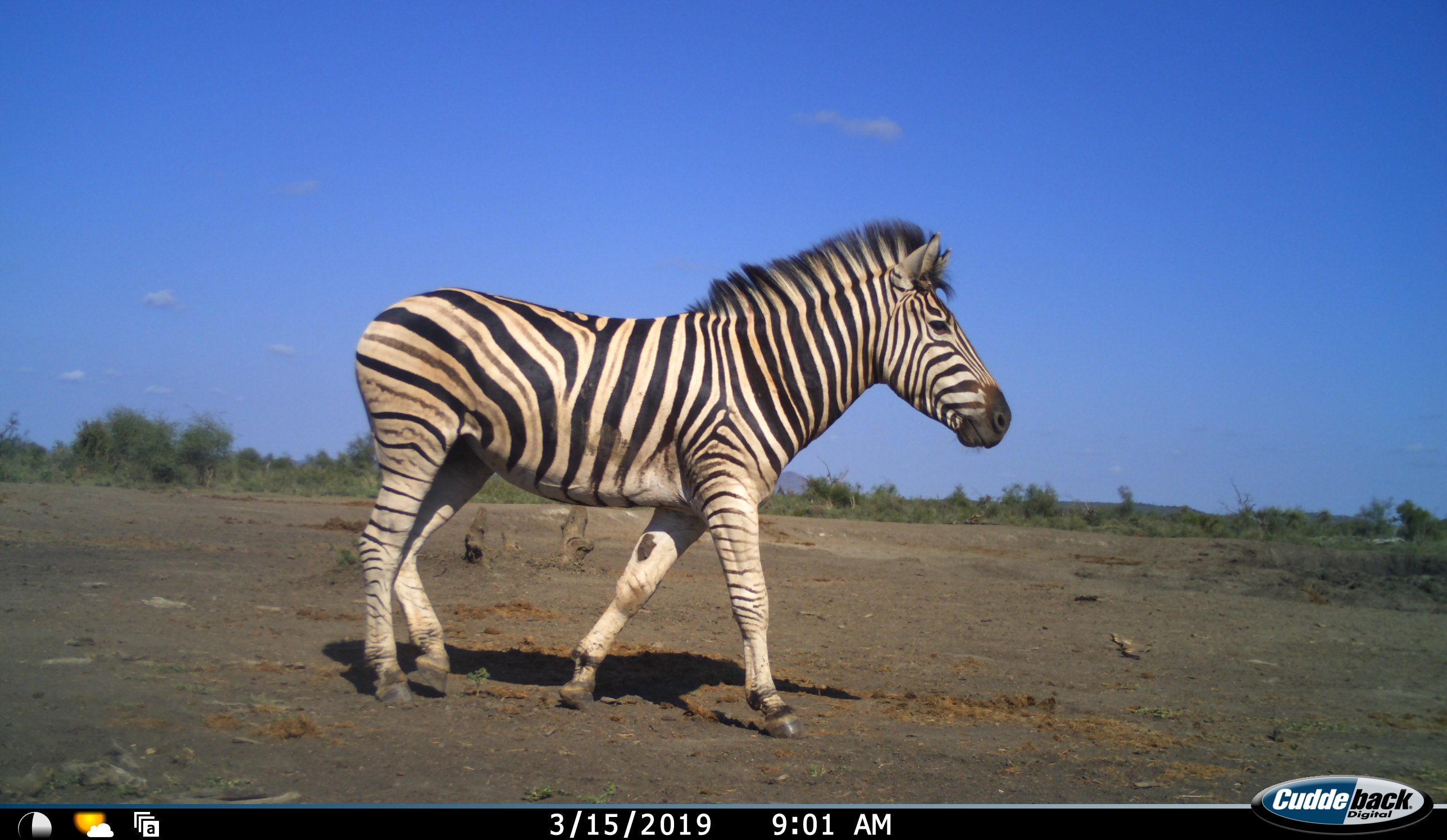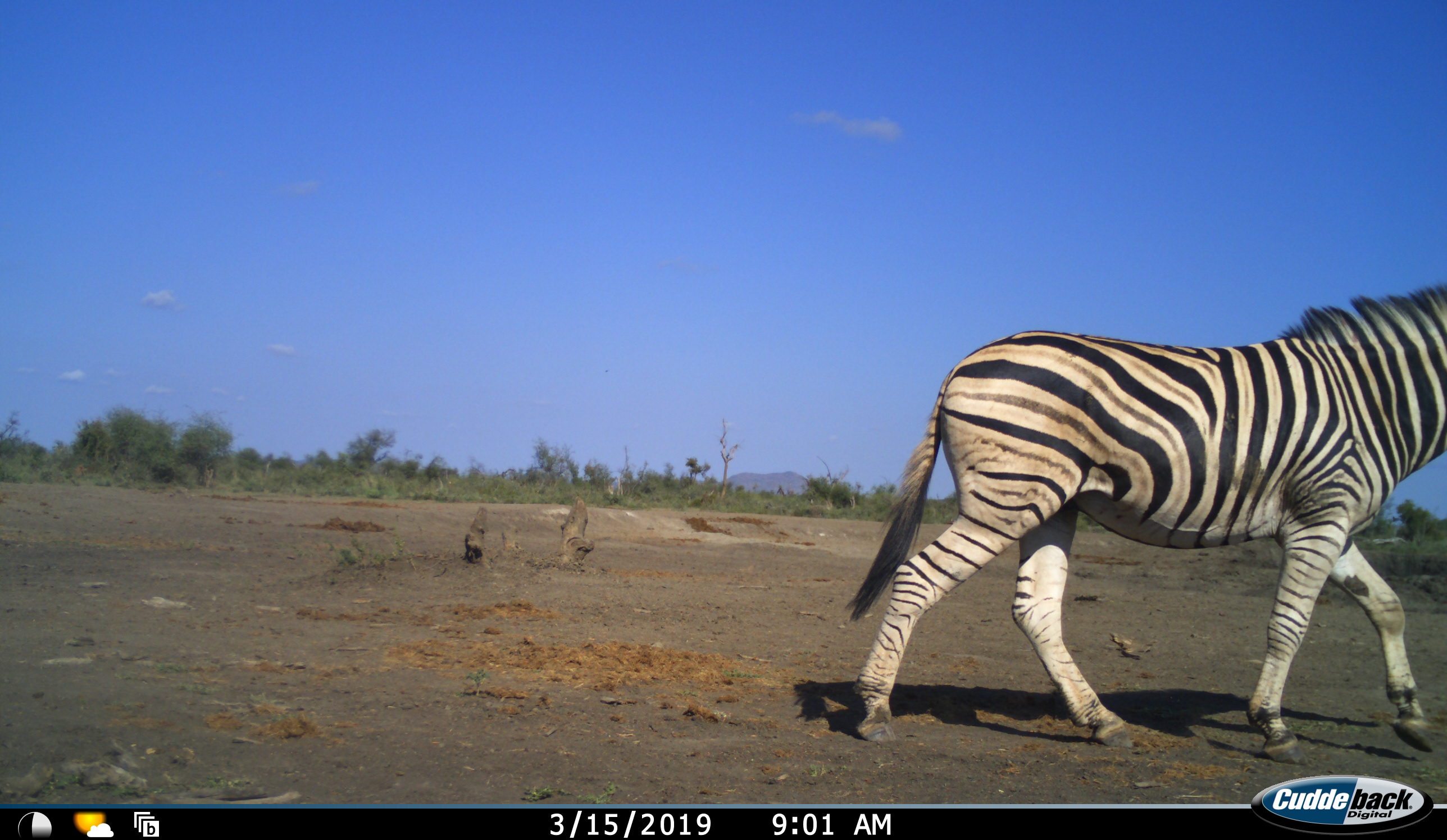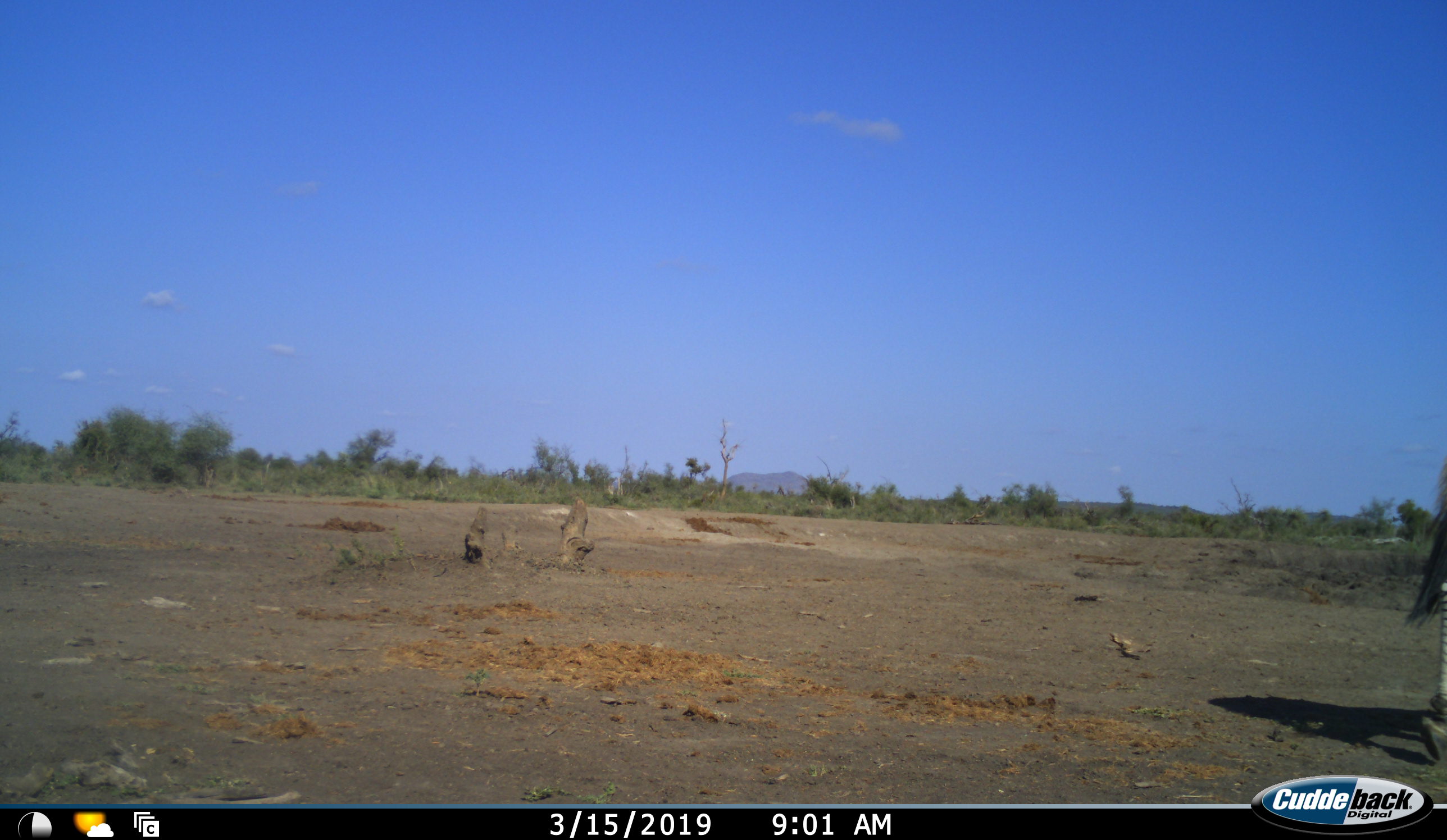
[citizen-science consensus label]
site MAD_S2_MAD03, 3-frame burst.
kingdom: Animalia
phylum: Chordata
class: Mammalia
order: Perissodactyla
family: Equidae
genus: Equus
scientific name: Equus quagga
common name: plains zebra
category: zebraplains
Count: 1.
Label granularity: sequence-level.